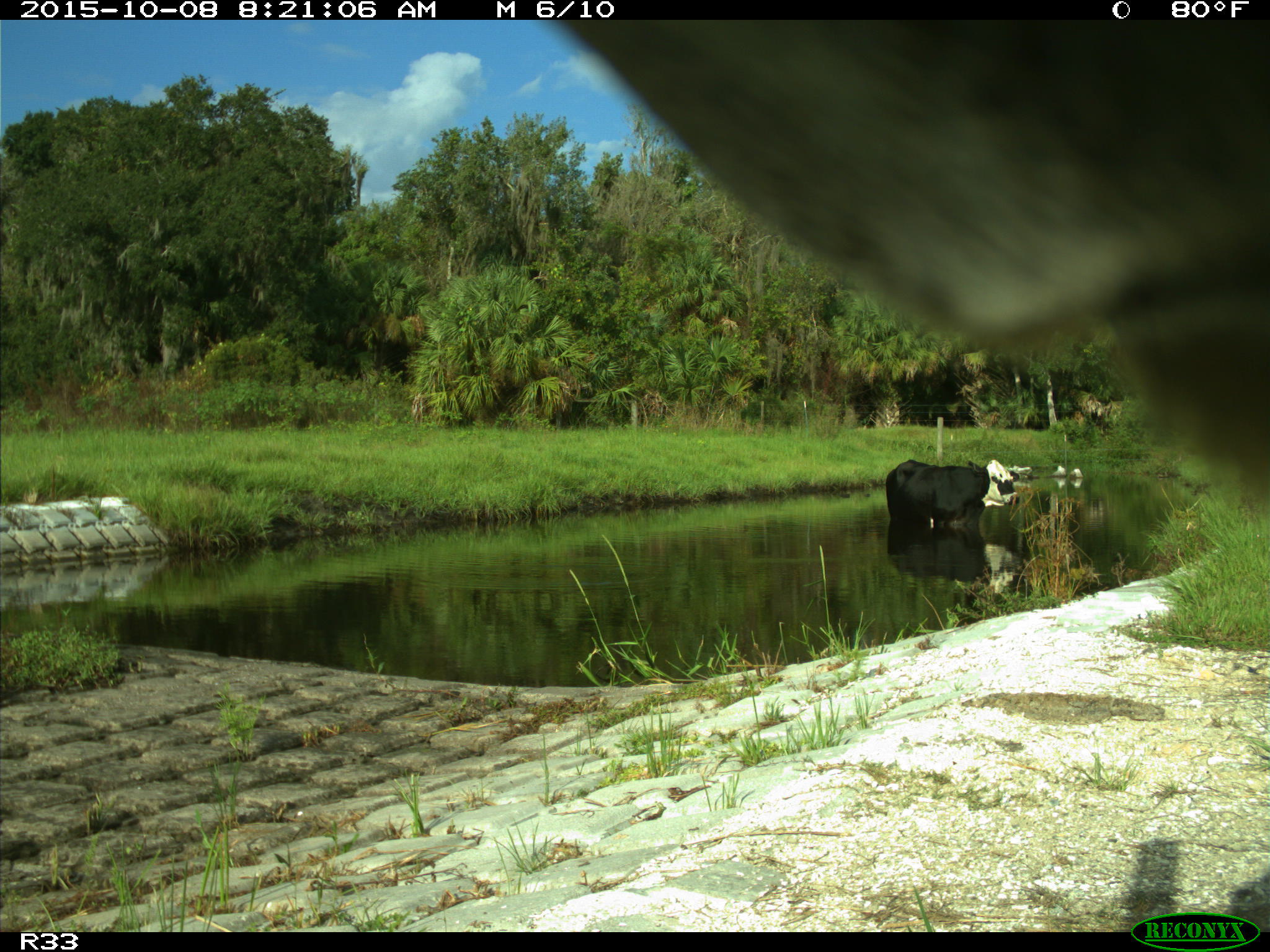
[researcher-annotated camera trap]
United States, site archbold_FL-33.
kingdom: Animalia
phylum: Chordata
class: Mammalia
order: Artiodactyla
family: Bovidae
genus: Bos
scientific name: Bos taurus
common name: domestic cow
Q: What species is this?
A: Bos taurus (domestic cow).